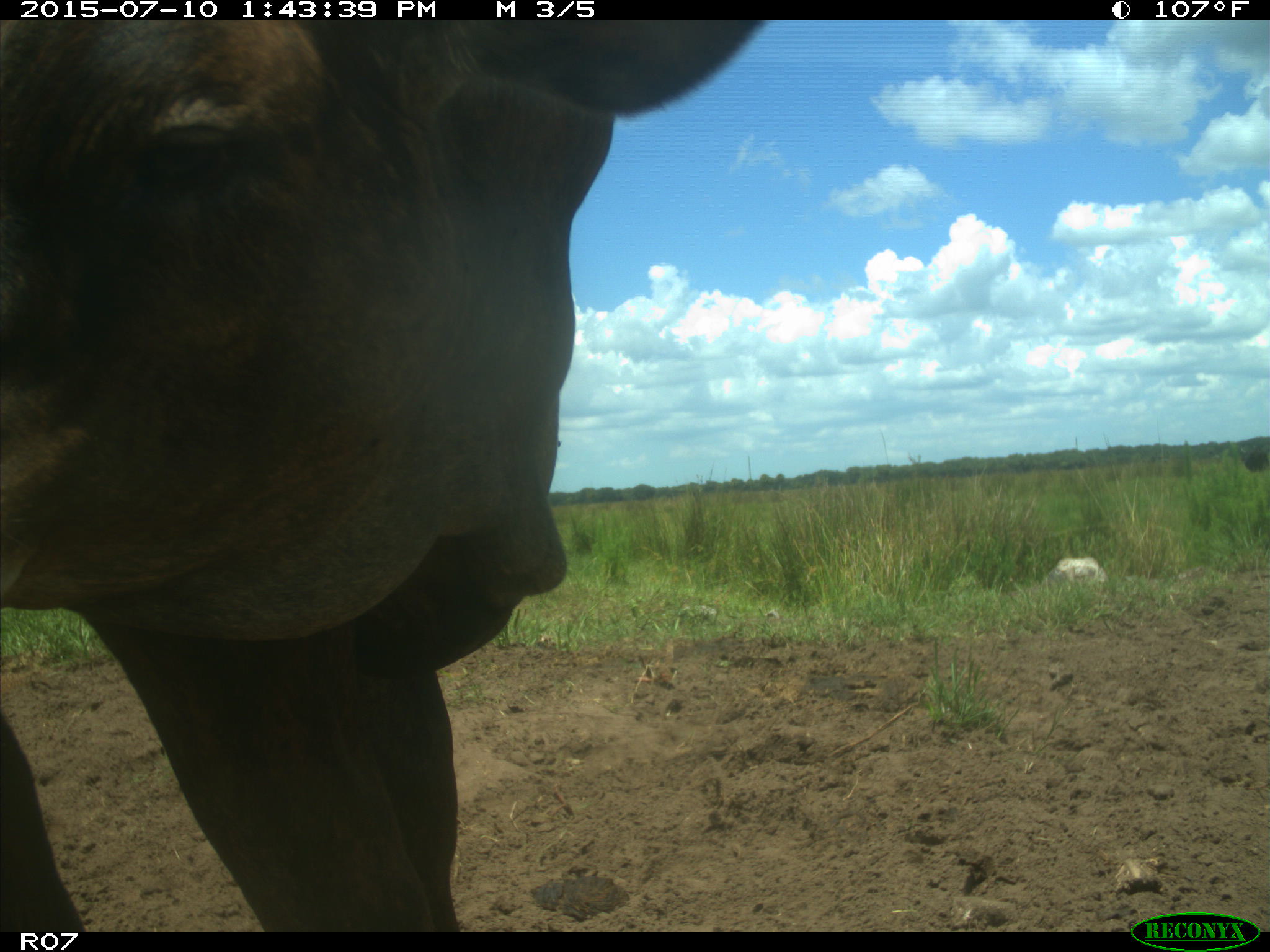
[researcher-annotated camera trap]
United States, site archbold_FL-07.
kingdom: Animalia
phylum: Chordata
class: Mammalia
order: Artiodactyla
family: Bovidae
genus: Bos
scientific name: Bos taurus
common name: domestic cow